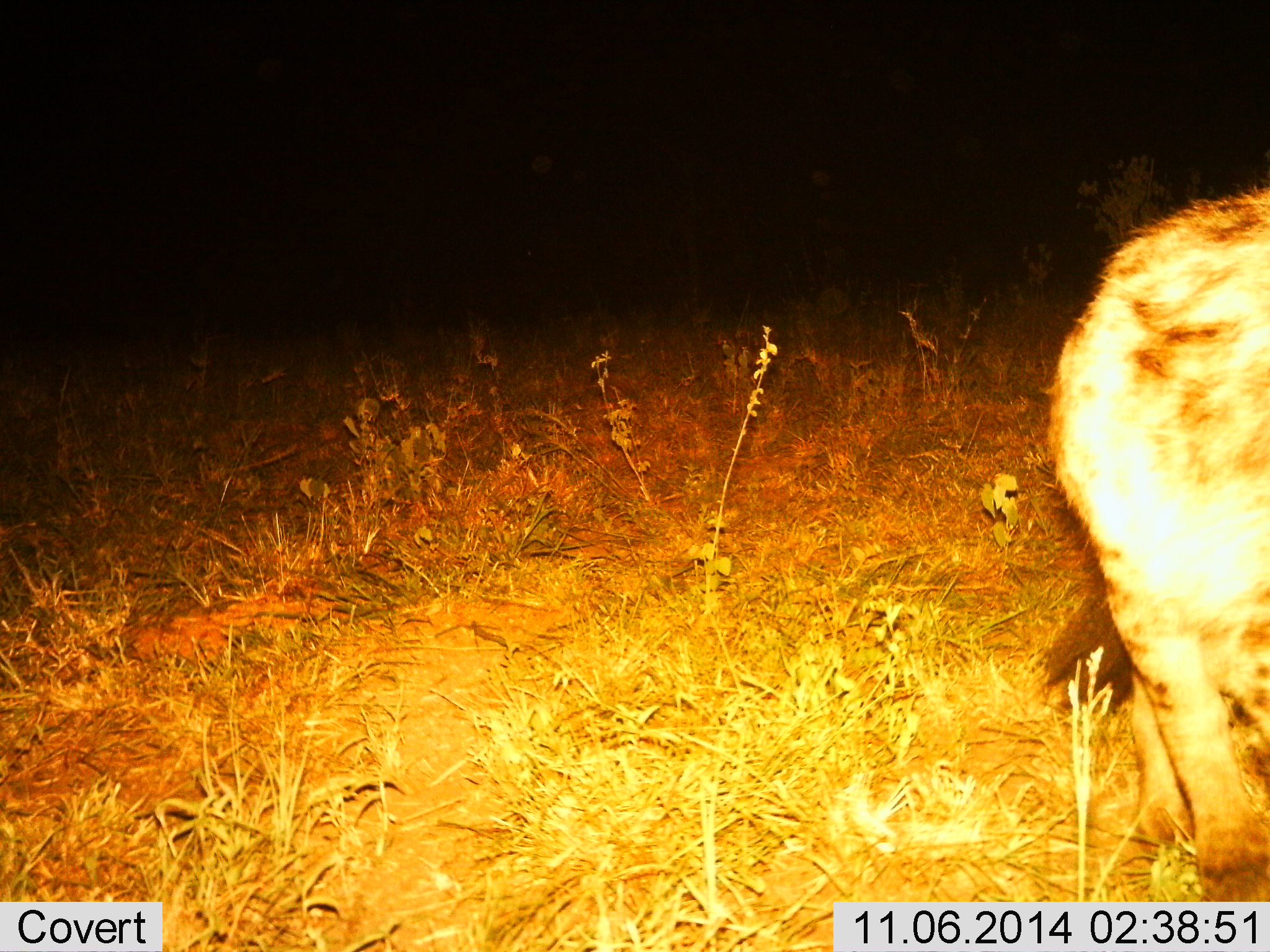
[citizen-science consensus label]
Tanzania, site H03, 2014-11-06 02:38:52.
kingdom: Animalia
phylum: Chordata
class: Mammalia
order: Carnivora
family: Hyaenidae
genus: Crocuta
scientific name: Crocuta crocuta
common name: spotted hyena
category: hyenaspotted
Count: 1.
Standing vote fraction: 60%.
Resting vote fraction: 0%.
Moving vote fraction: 50%.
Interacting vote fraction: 0%.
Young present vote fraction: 0%.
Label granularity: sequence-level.